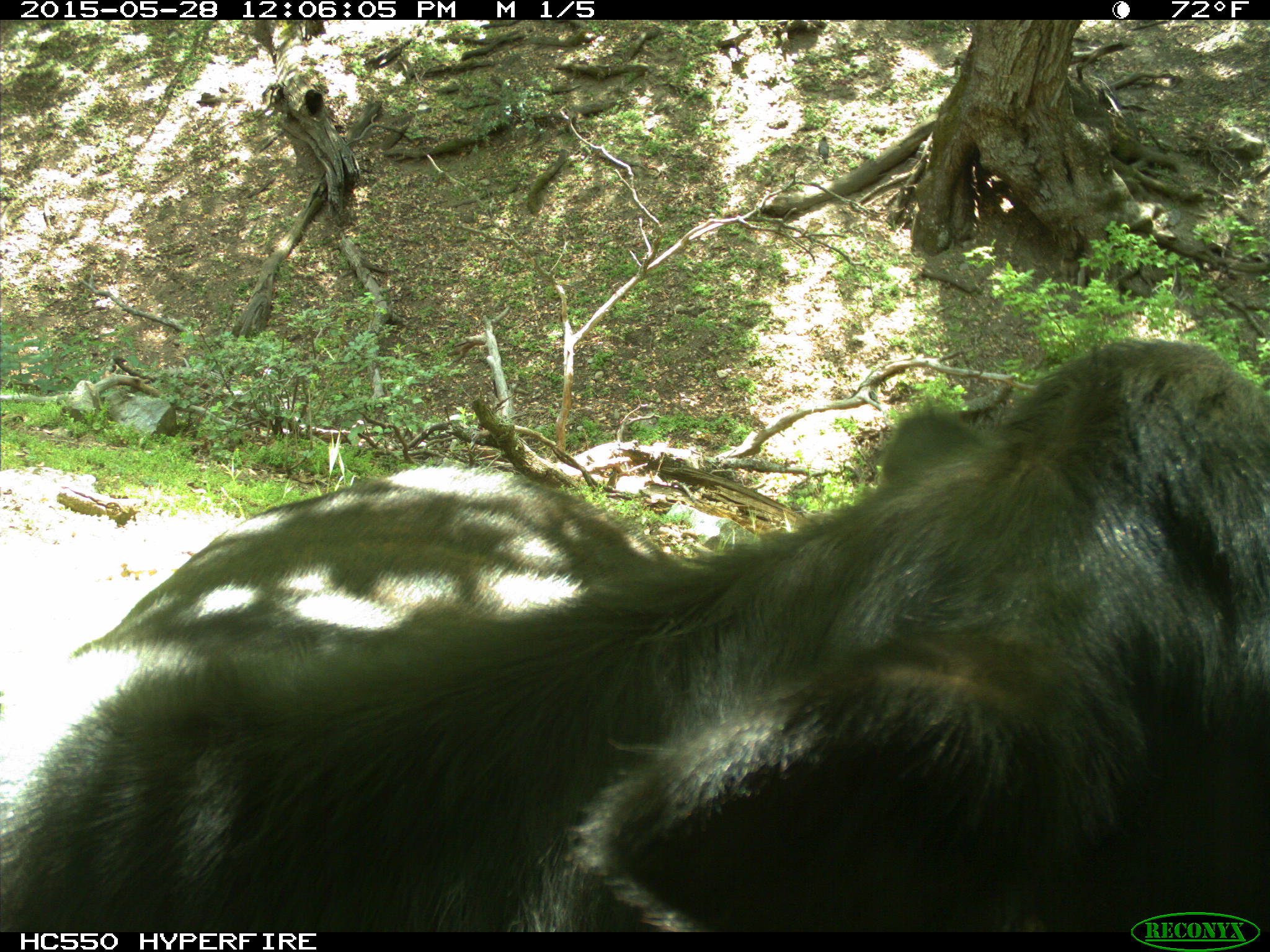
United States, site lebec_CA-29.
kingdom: Animalia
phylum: Chordata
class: Mammalia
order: Artiodactyla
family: Bovidae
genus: Bos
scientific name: Bos taurus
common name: domestic cow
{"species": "Bos taurus (domestic cow)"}